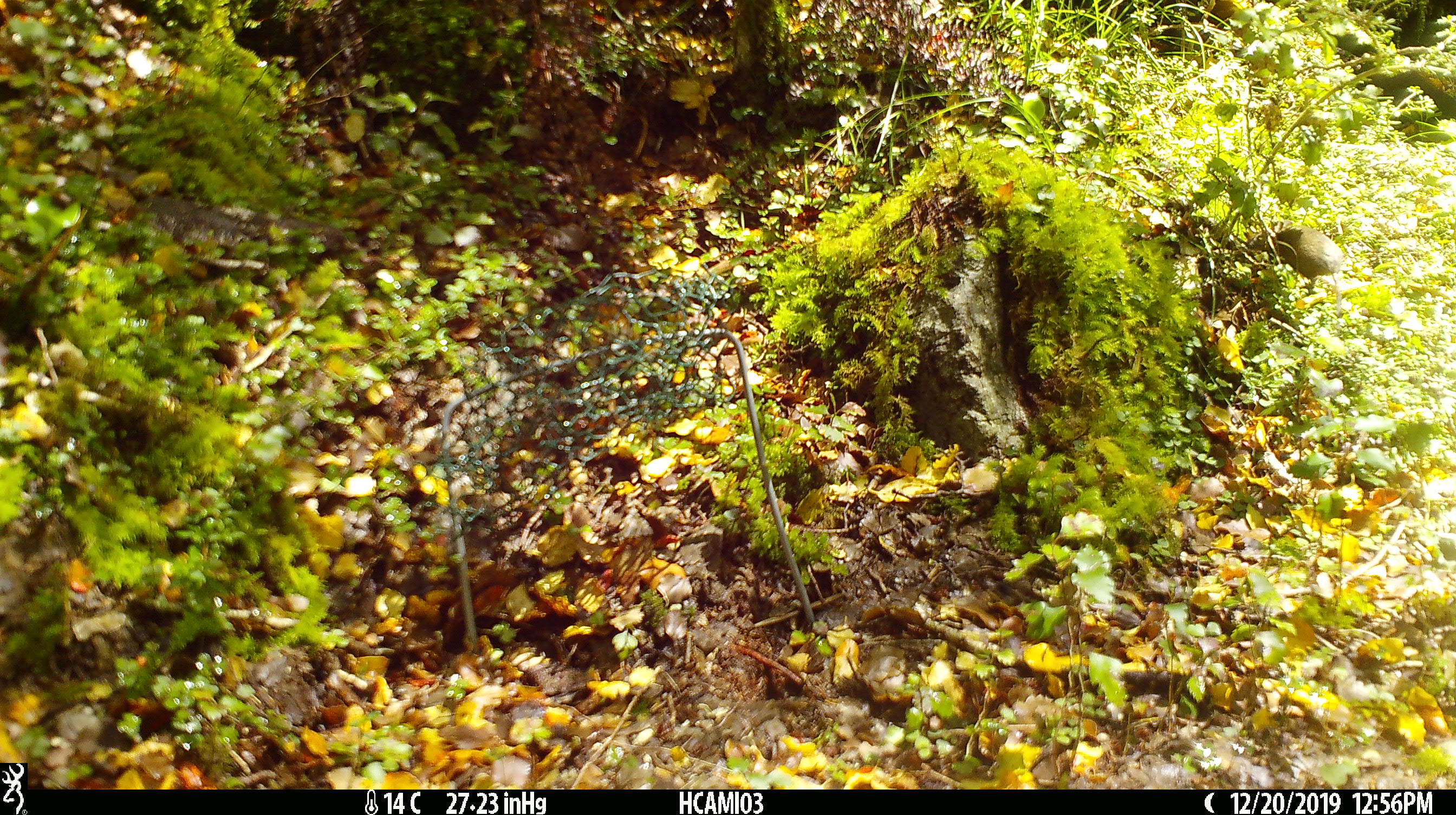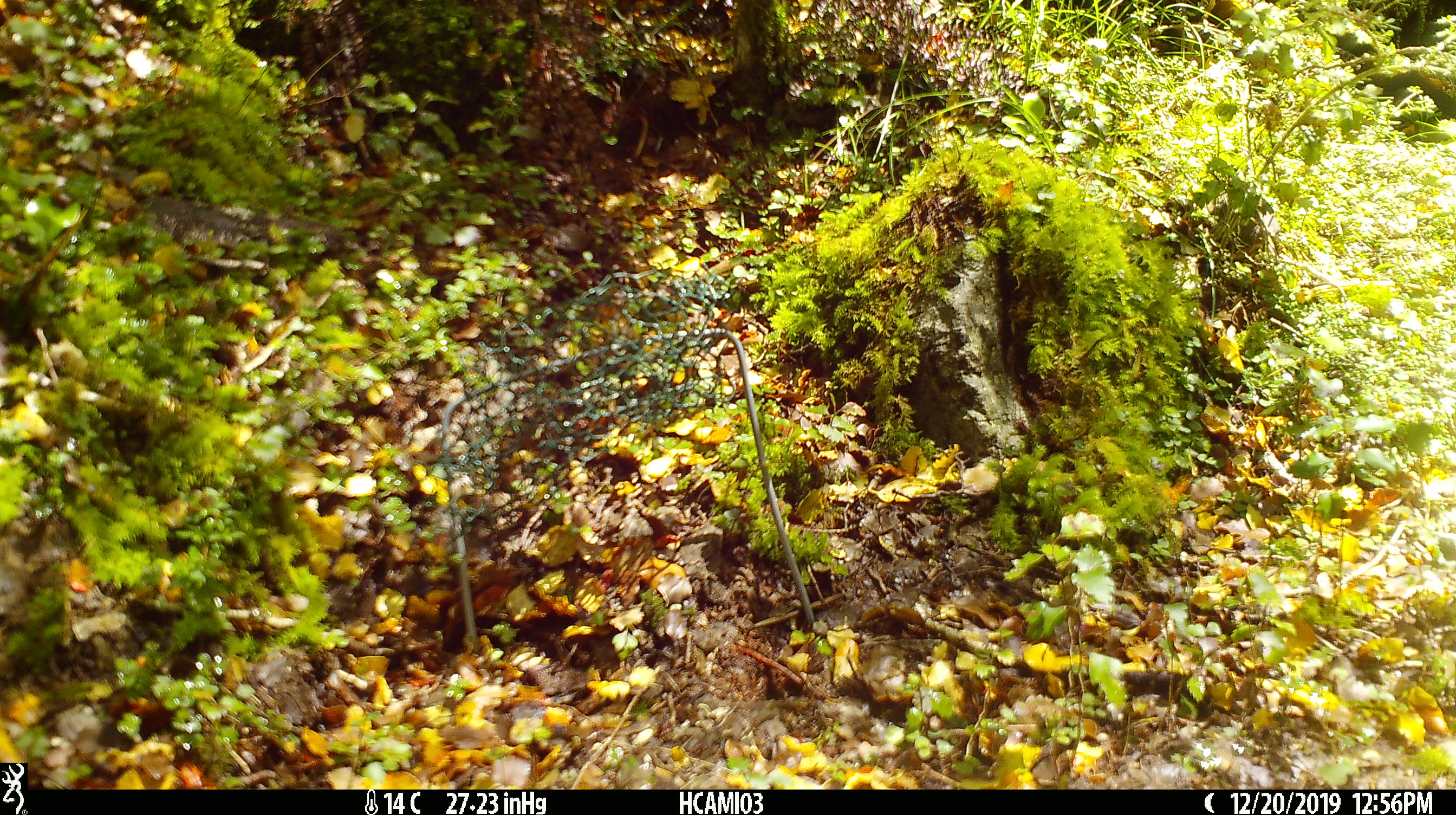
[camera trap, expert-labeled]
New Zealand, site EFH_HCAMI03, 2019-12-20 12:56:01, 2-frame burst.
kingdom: Animalia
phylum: Chordata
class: Mammalia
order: Rodentia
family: Muridae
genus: Mus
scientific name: Mus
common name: mouse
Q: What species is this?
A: Mouse (Mus).